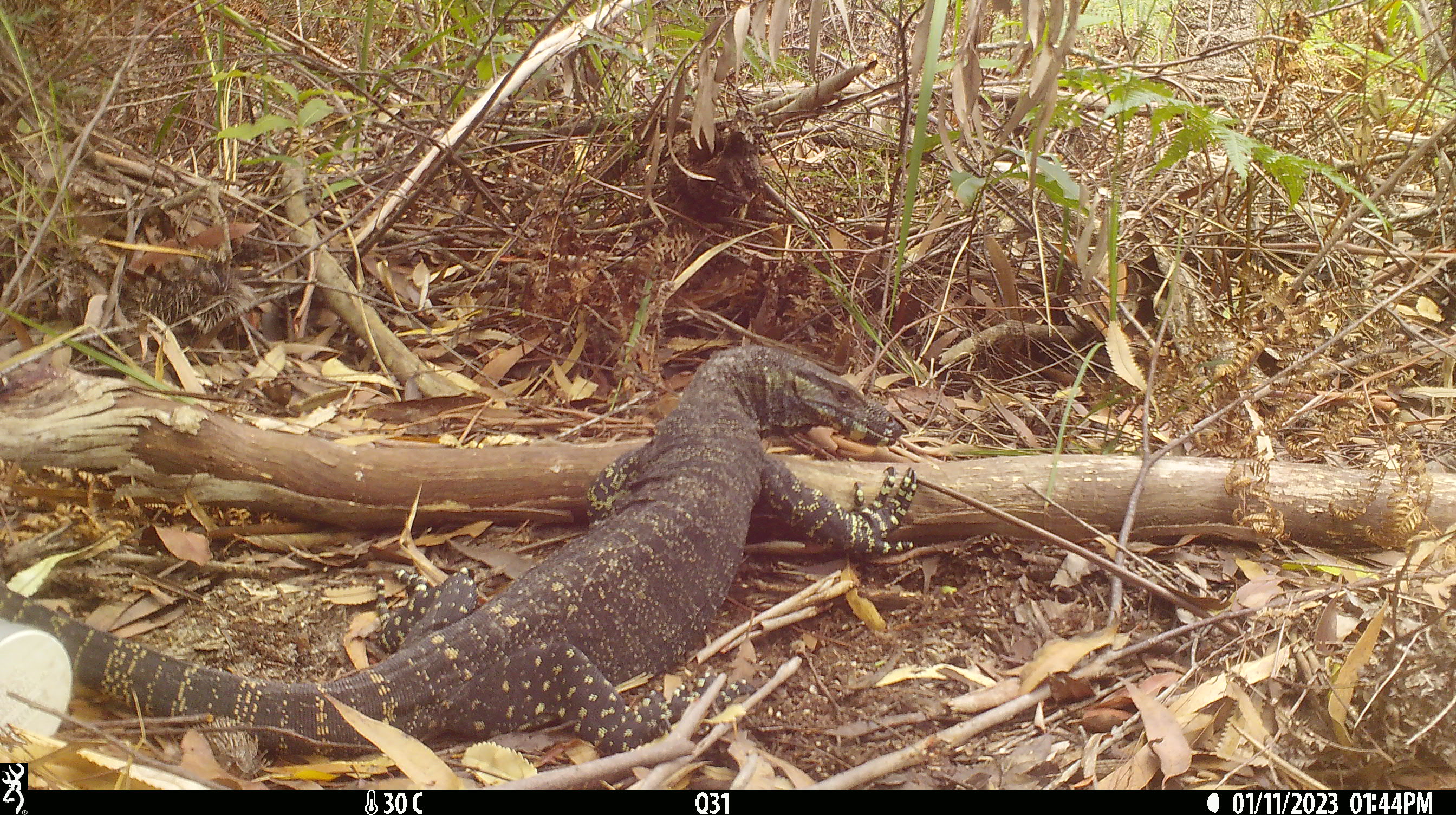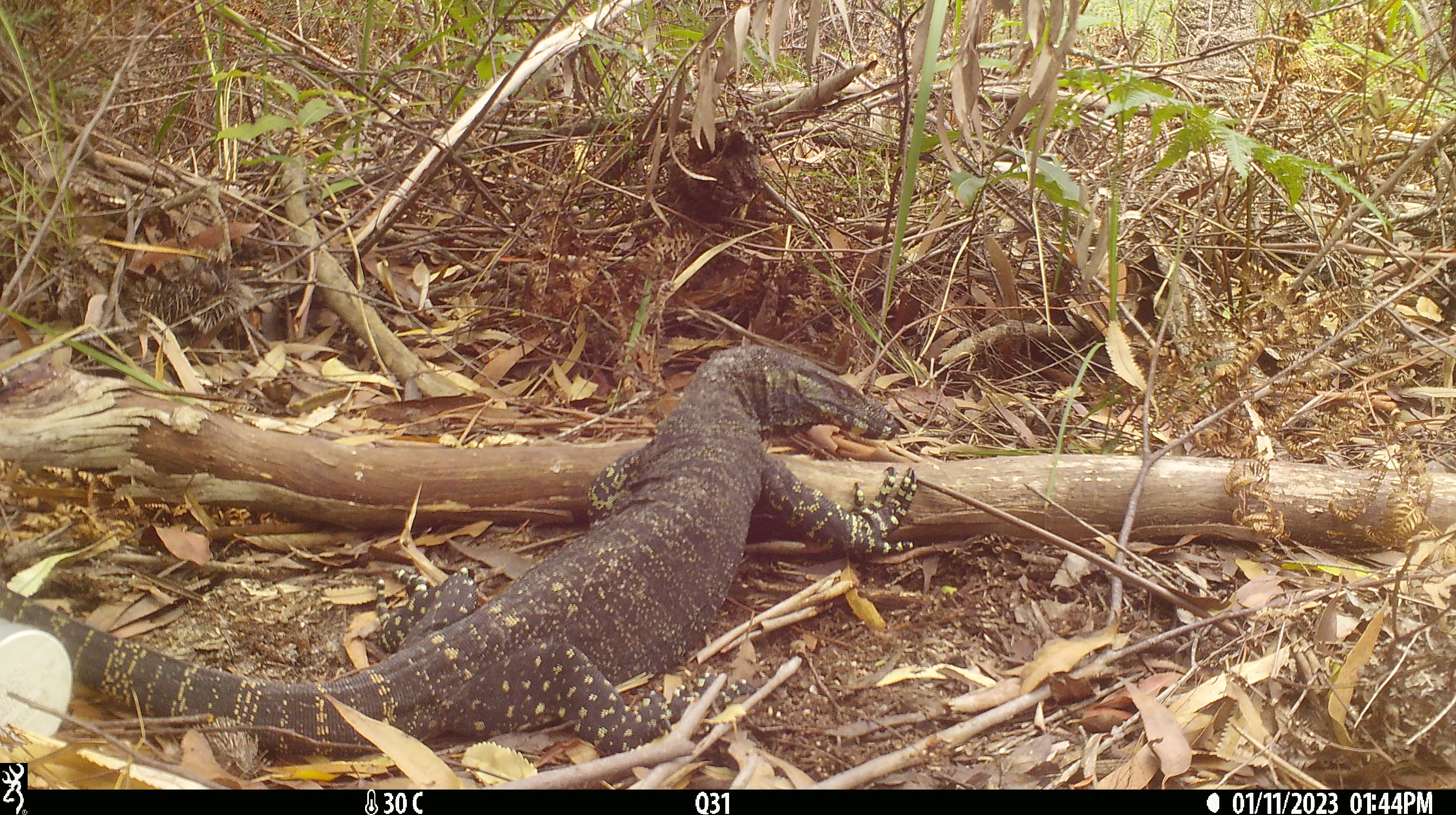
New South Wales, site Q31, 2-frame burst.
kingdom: Animalia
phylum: Chordata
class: Reptilia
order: Squamata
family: Varanidae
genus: Varanus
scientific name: Varanus varius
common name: lace monitor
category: goanna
Goanna (lace monitor) (Varanus varius).